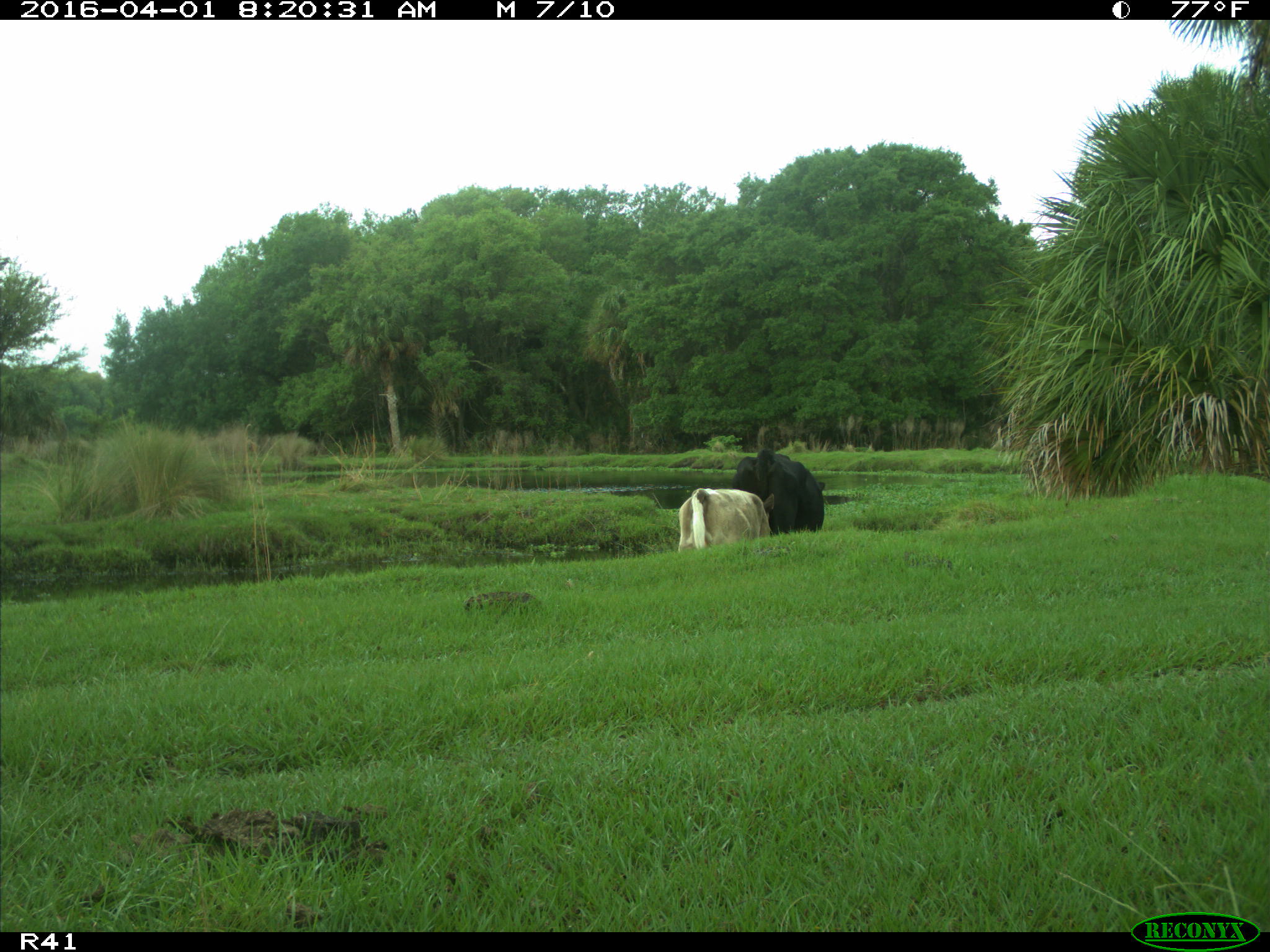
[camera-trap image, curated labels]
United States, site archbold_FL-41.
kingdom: Animalia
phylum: Chordata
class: Mammalia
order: Artiodactyla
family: Bovidae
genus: Bos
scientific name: Bos taurus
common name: domestic cow